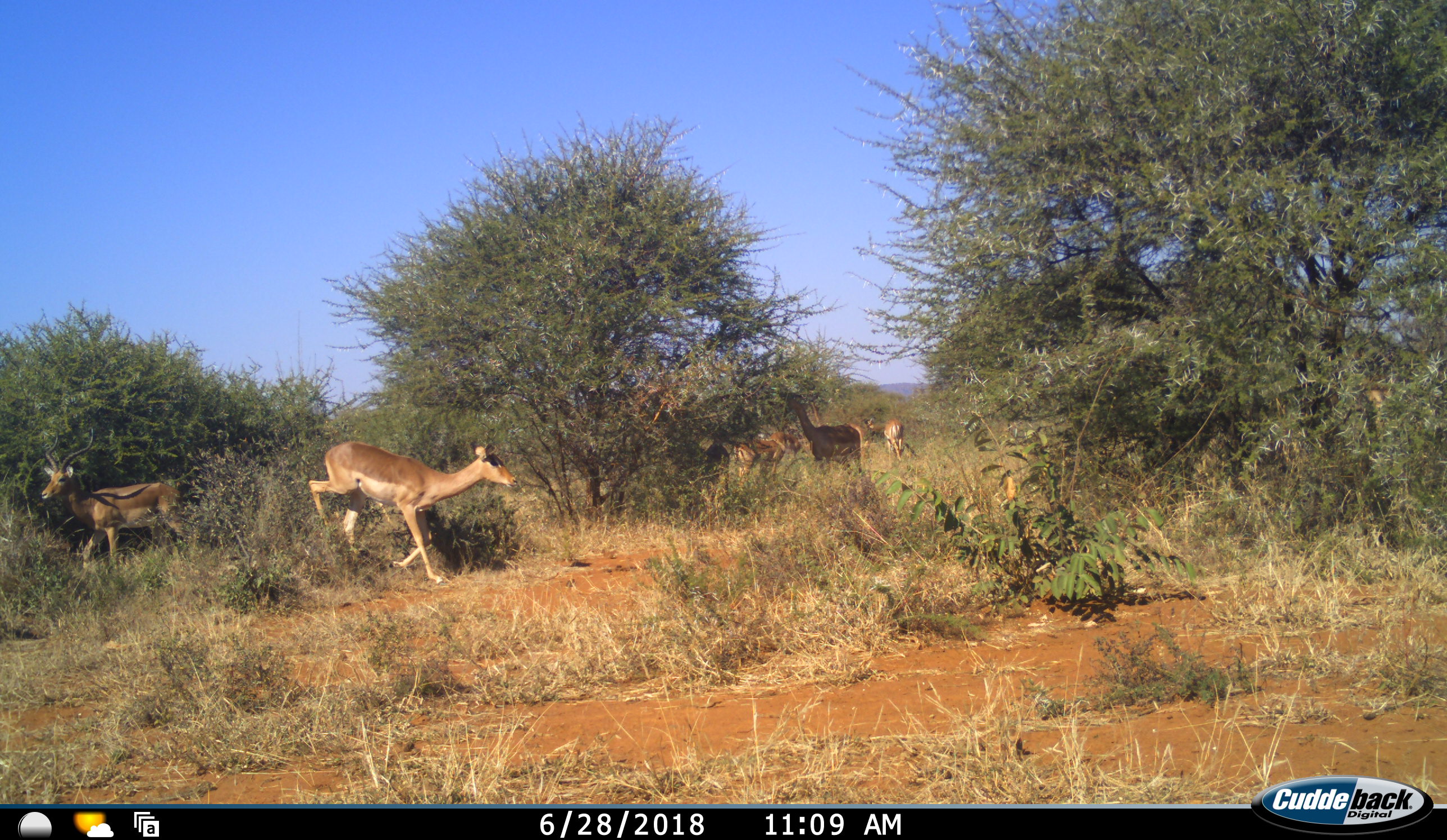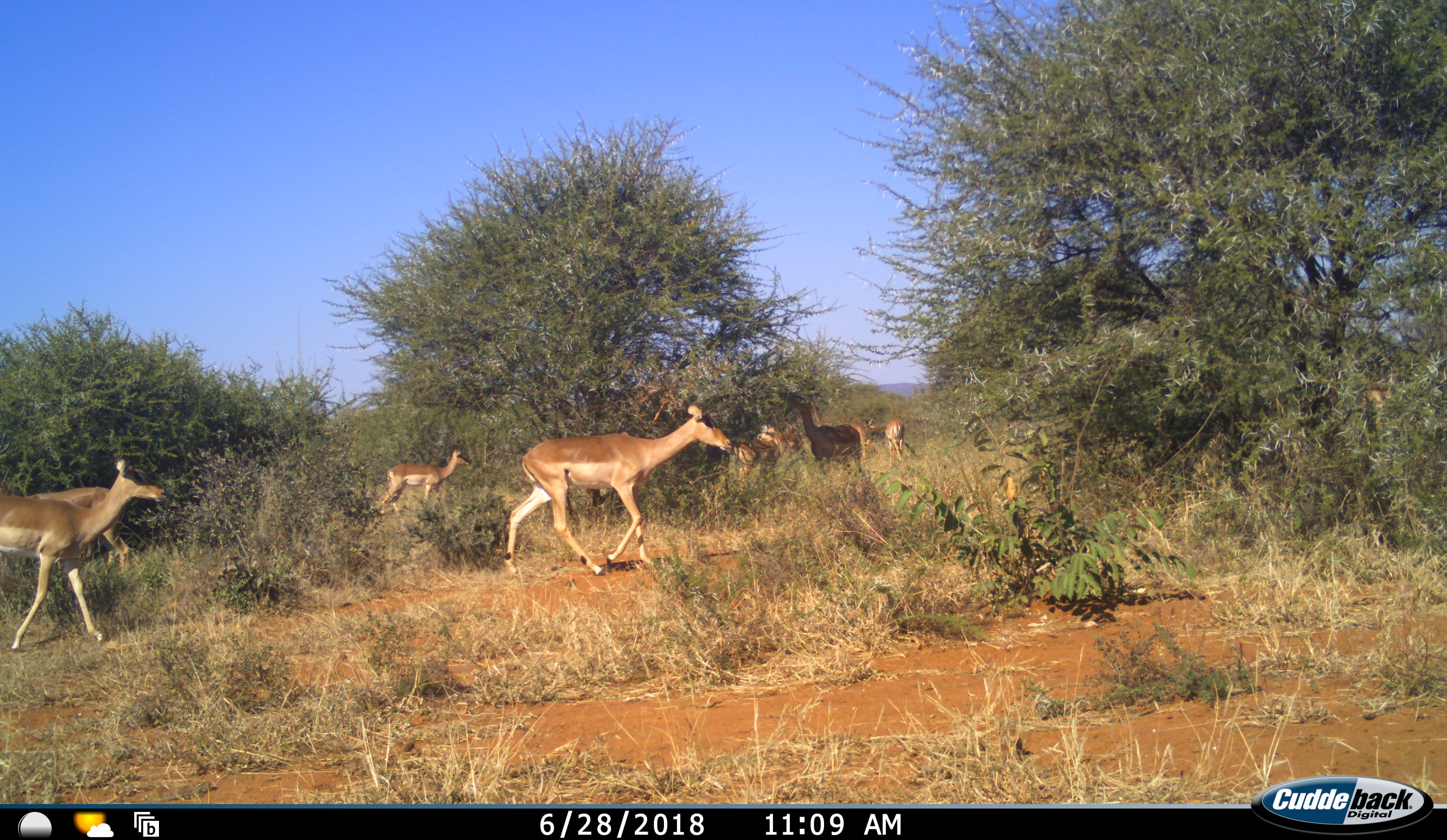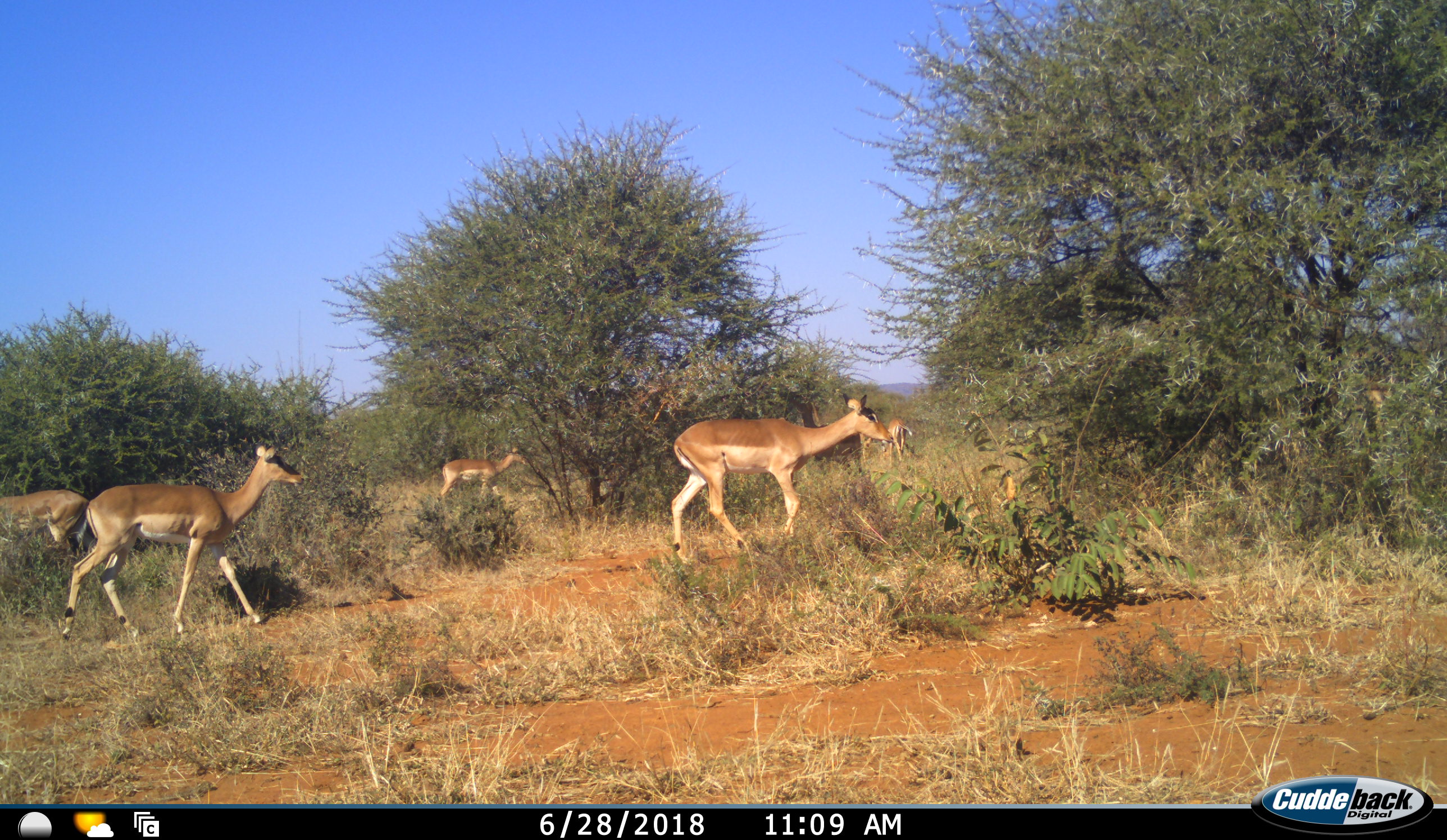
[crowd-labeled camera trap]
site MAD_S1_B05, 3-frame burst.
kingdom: Animalia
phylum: Chordata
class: Mammalia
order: Artiodactyla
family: Bovidae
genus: Aepyceros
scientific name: Aepyceros melampus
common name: impala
Impala (Aepyceros melampus), count 7. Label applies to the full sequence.